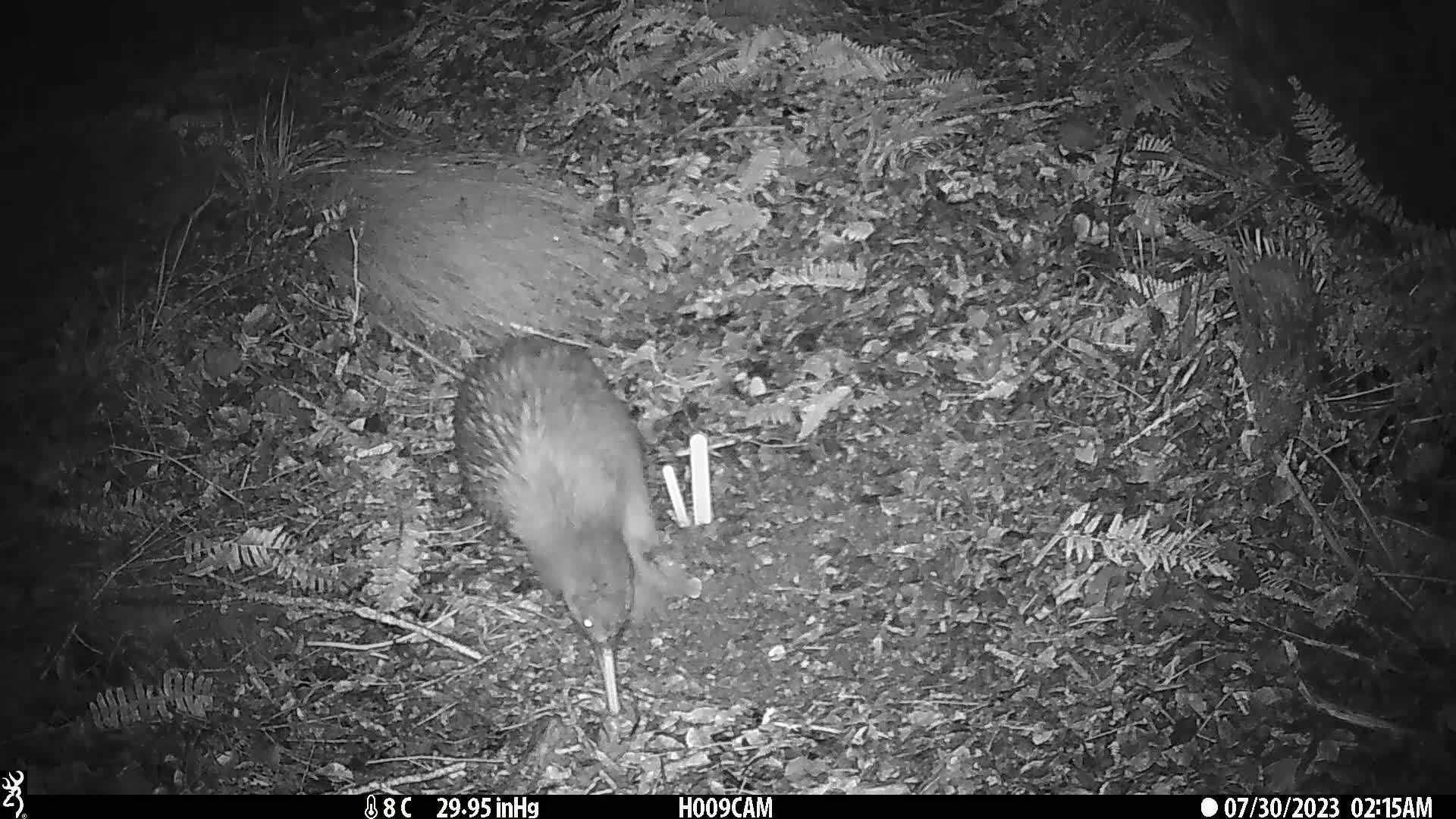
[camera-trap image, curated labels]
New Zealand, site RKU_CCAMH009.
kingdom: Animalia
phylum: Chordata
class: Aves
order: Apterygiformes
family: Apterygidae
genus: Apteryx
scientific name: Apteryx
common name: kiwi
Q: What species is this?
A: Kiwi (Apteryx).